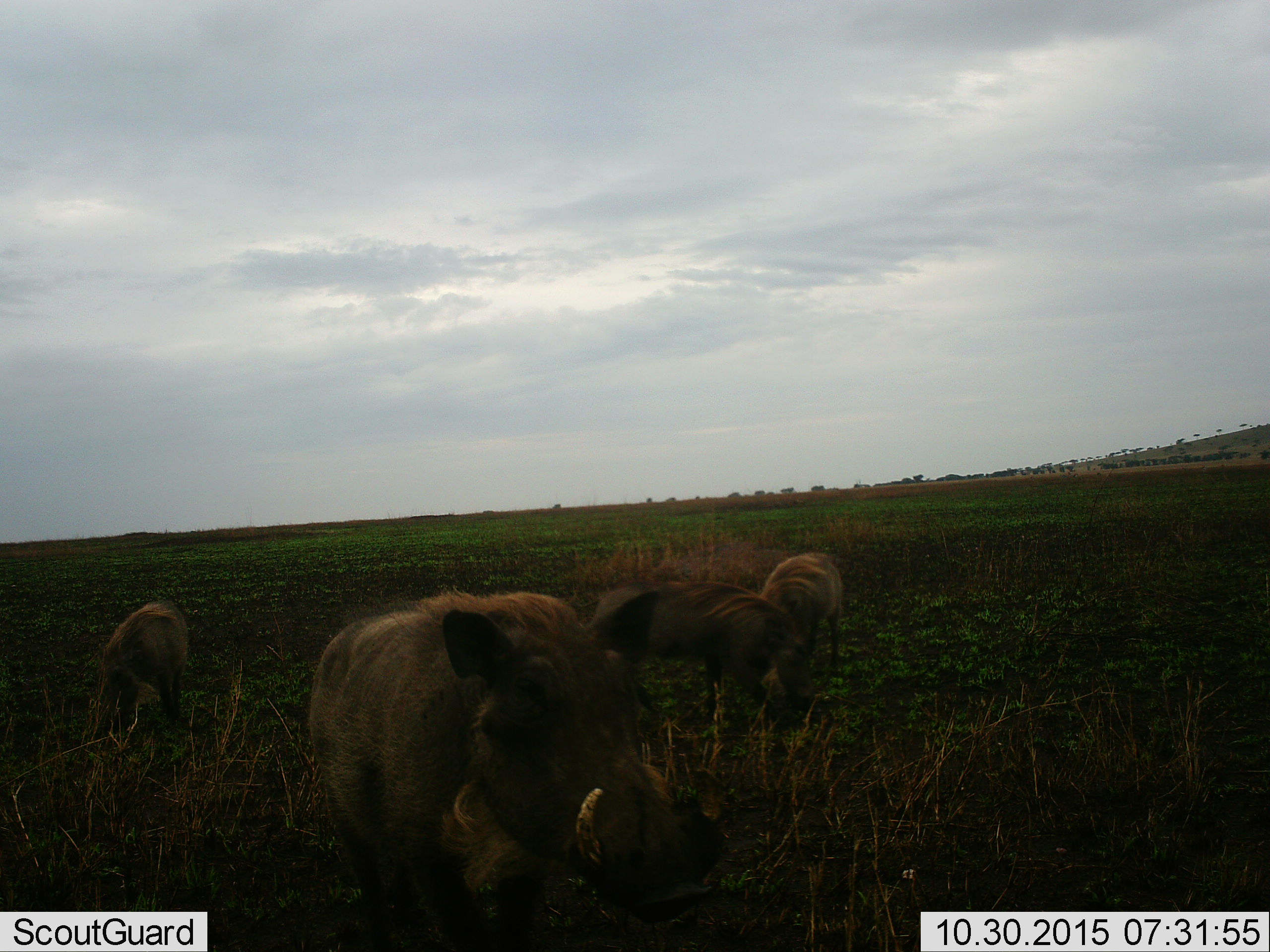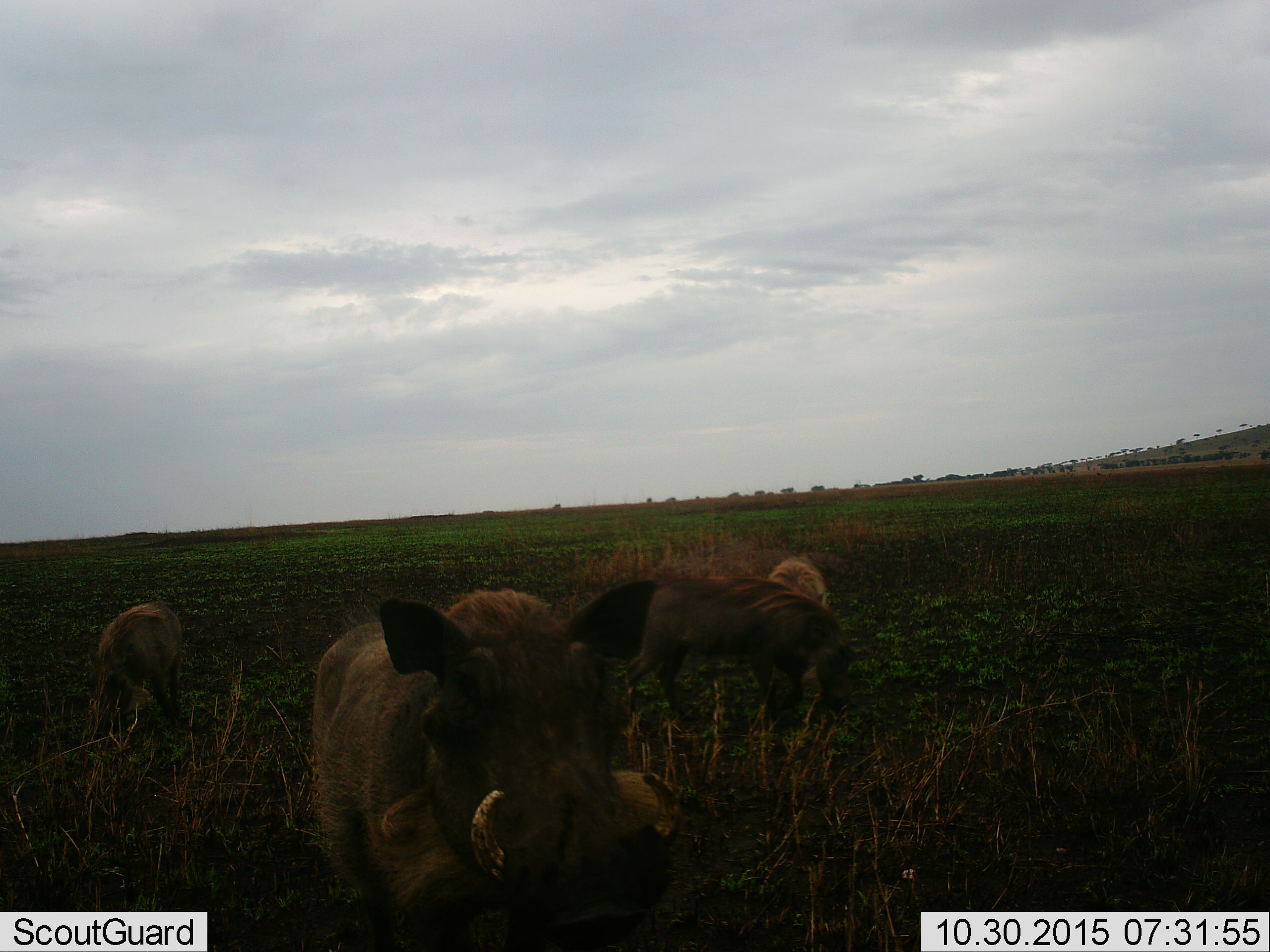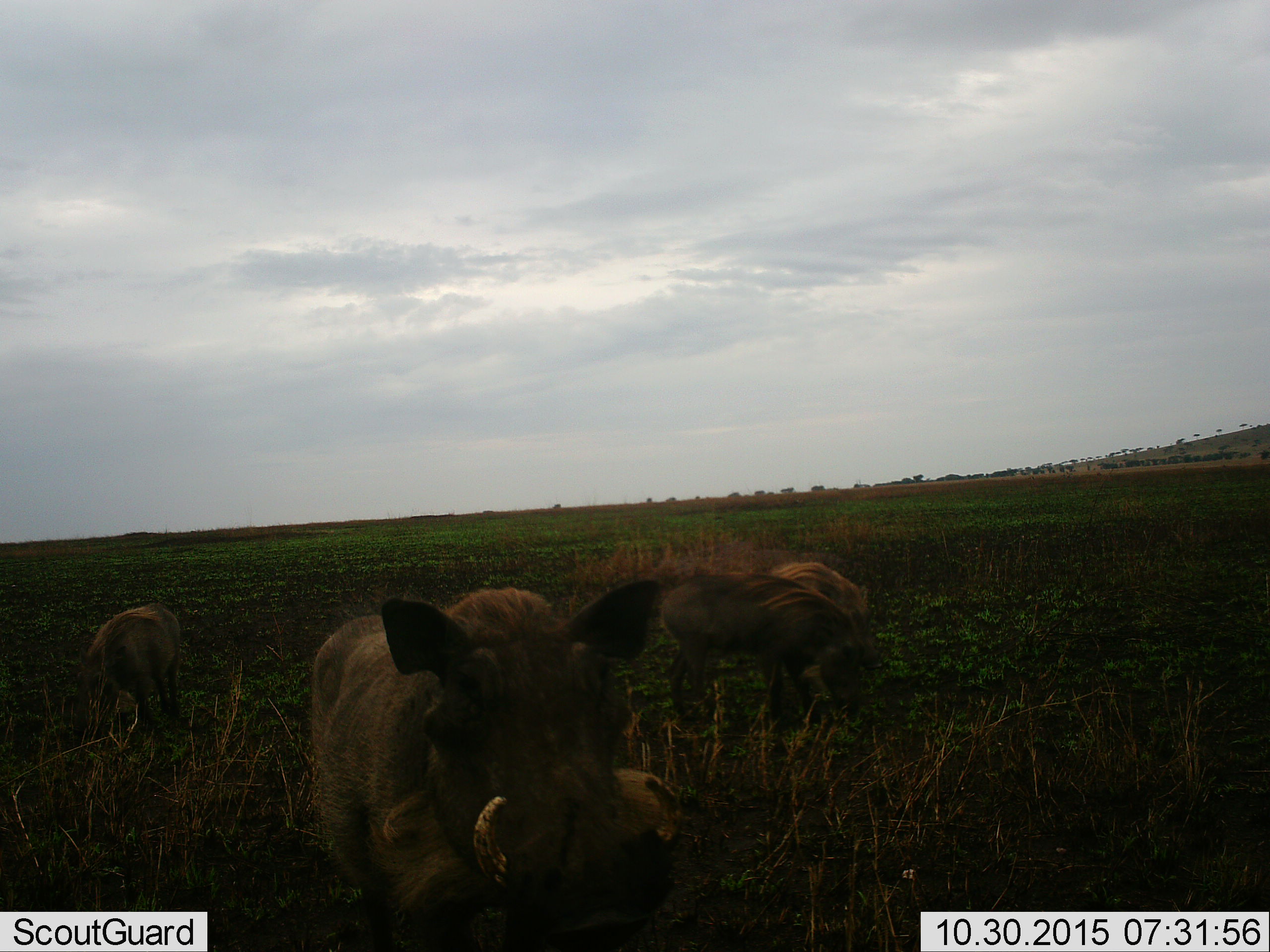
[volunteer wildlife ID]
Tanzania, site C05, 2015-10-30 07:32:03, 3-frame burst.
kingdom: Animalia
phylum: Chordata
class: Mammalia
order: Artiodactyla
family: Suidae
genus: Phacochoerus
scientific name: Phacochoerus africanus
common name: warthog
Warthog (Phacochoerus africanus), count 4. Behavior (volunteer vote fractions): standing 83%, resting 0%, moving 28%, interacting 11%. Young present (vote fraction): 33%. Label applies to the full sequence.